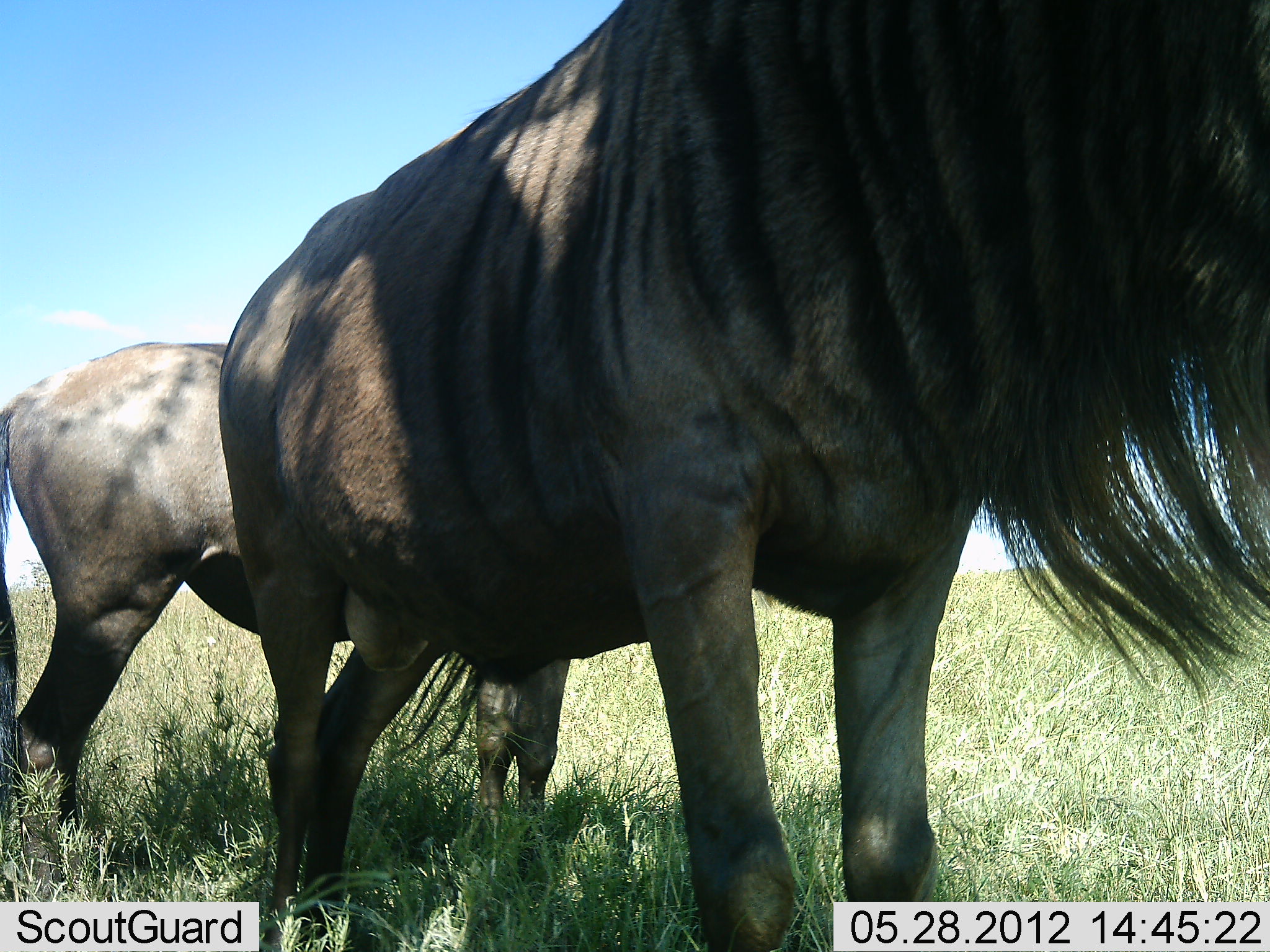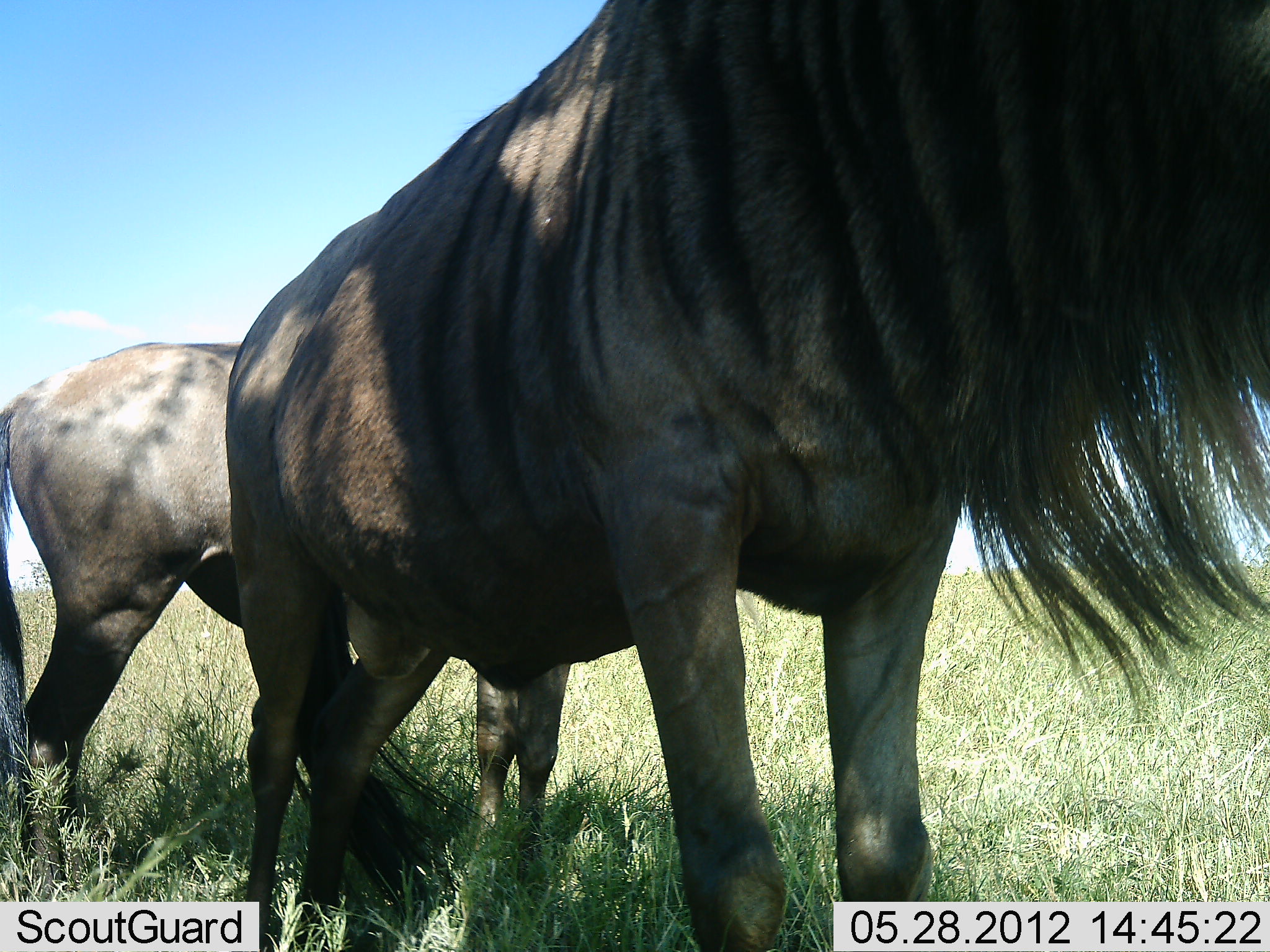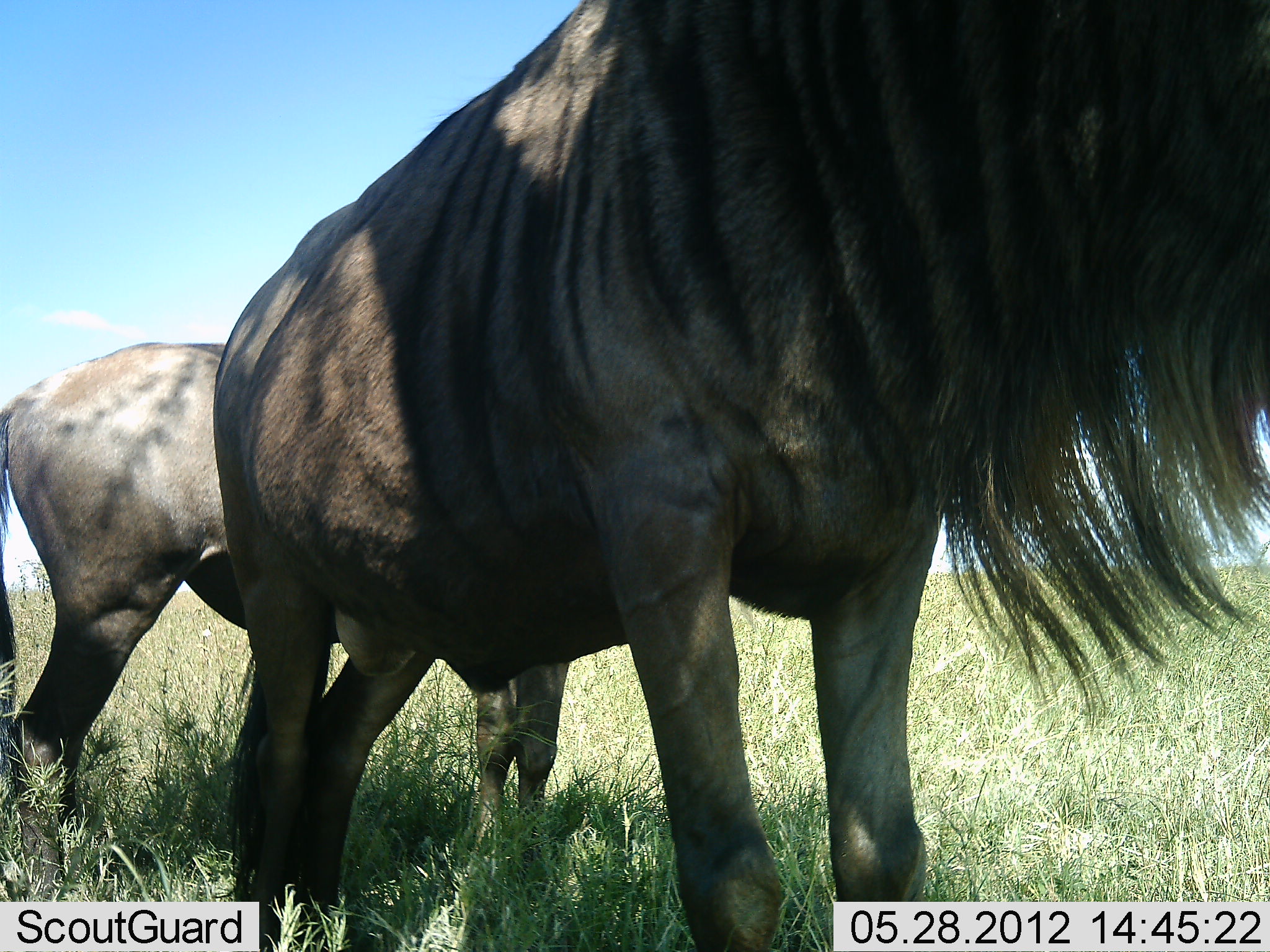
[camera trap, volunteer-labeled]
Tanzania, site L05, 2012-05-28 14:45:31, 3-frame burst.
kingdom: Animalia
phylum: Chordata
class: Mammalia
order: Artiodactyla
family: Bovidae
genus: Connochaetes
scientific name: Connochaetes taurinus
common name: blue wildebeest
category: wildebeest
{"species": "wildebeest (blue wildebeest) (Connochaetes taurinus)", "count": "2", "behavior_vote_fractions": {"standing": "80%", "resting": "0%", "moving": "10%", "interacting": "0%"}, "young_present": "0%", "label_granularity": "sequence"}